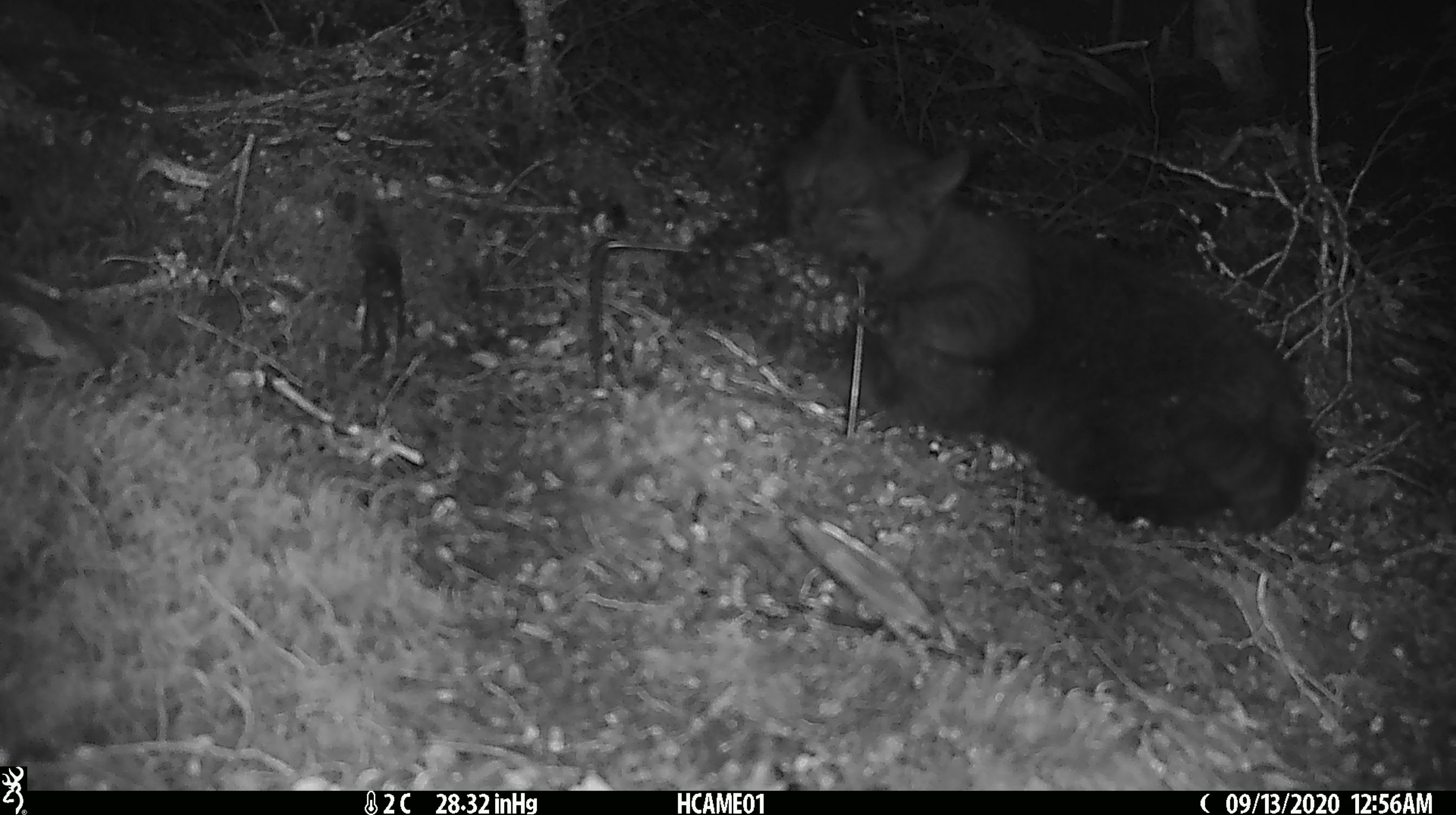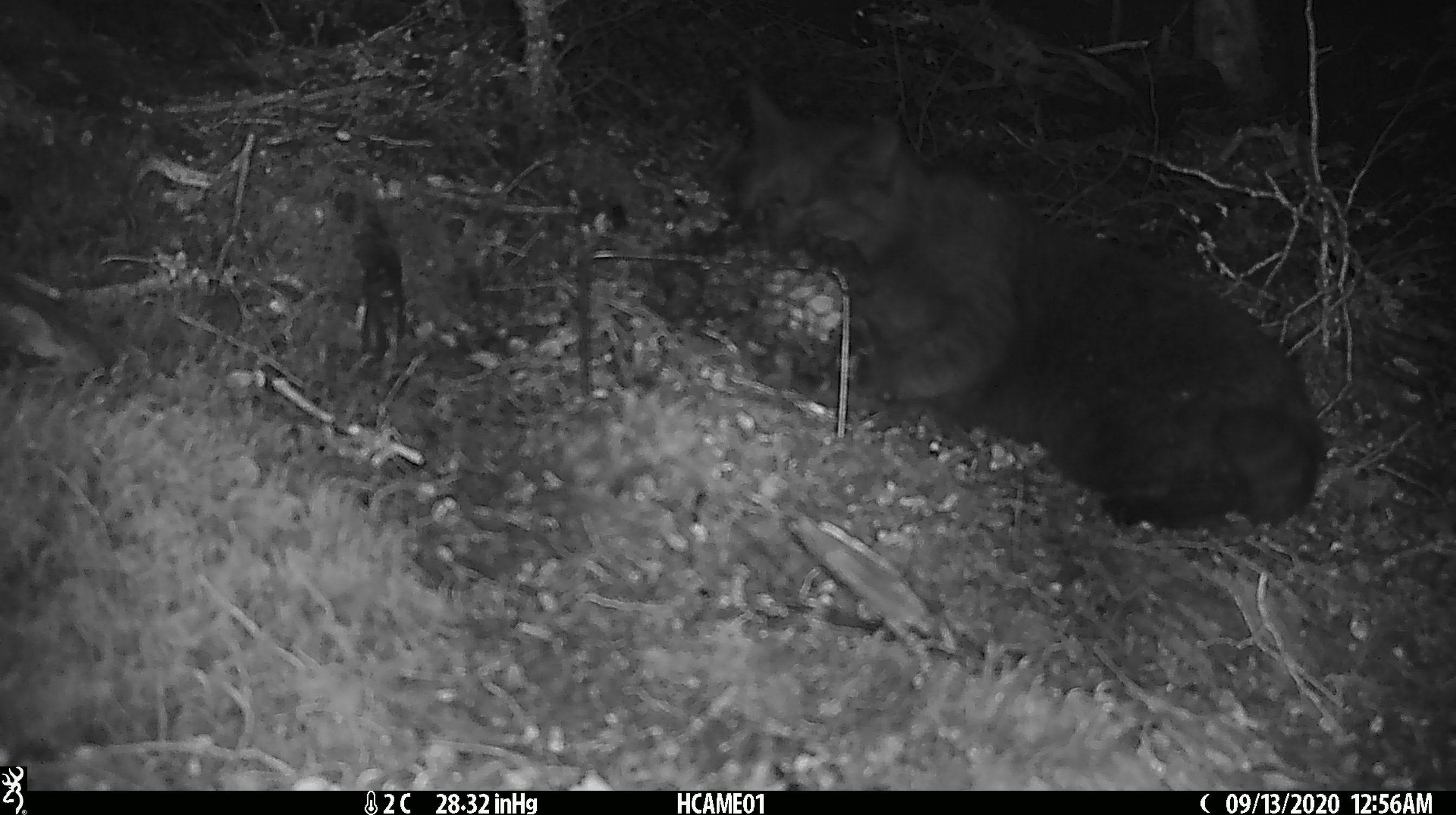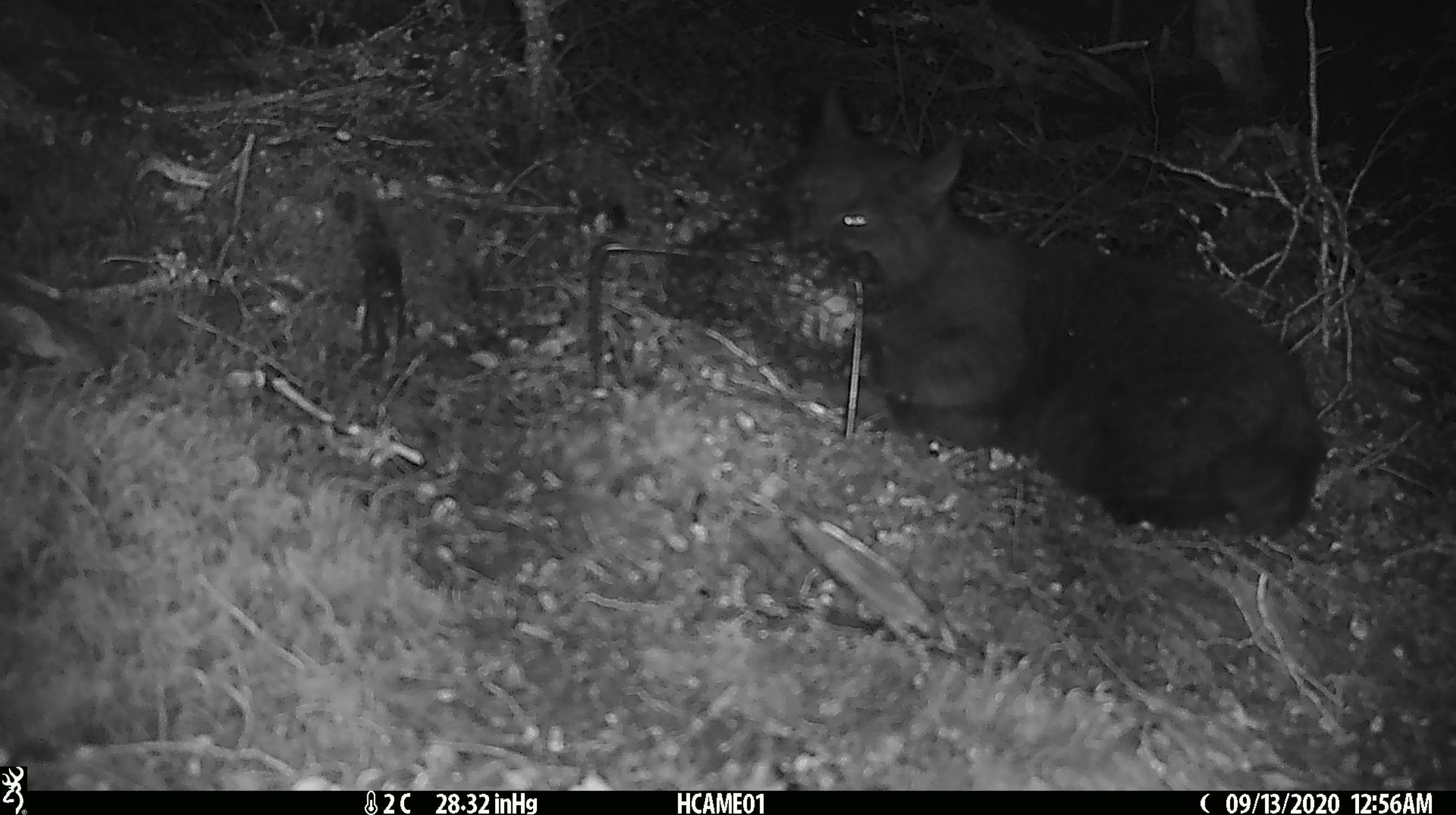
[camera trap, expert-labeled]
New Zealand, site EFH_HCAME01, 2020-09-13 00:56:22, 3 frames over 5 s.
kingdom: Animalia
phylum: Chordata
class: Mammalia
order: Carnivora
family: Felidae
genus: Felis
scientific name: Felis catus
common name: domestic cat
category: cat